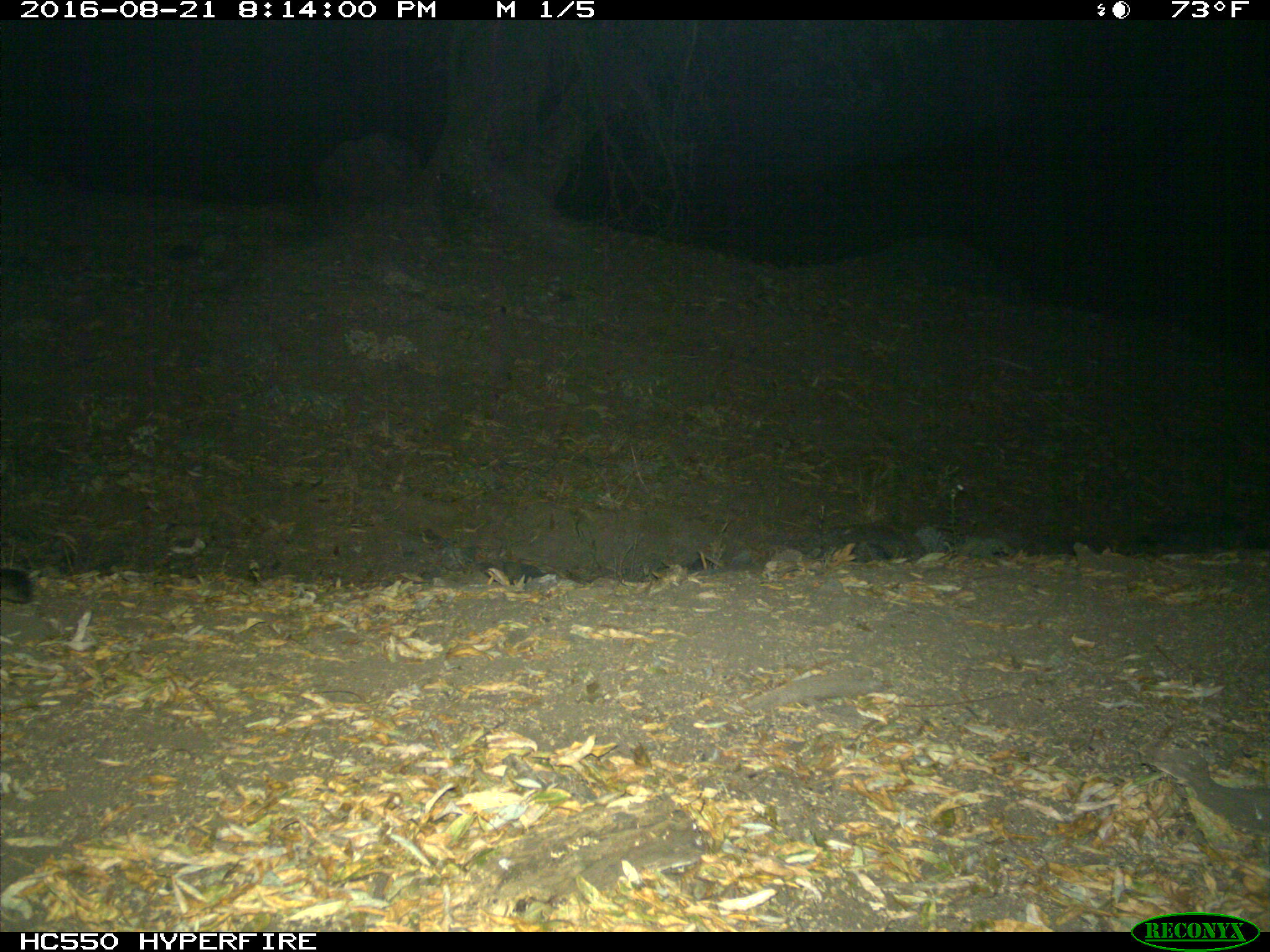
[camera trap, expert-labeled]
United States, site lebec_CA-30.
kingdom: Animalia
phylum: Chordata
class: Mammalia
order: Carnivora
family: Felidae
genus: Puma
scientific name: Puma concolor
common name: mountain lion